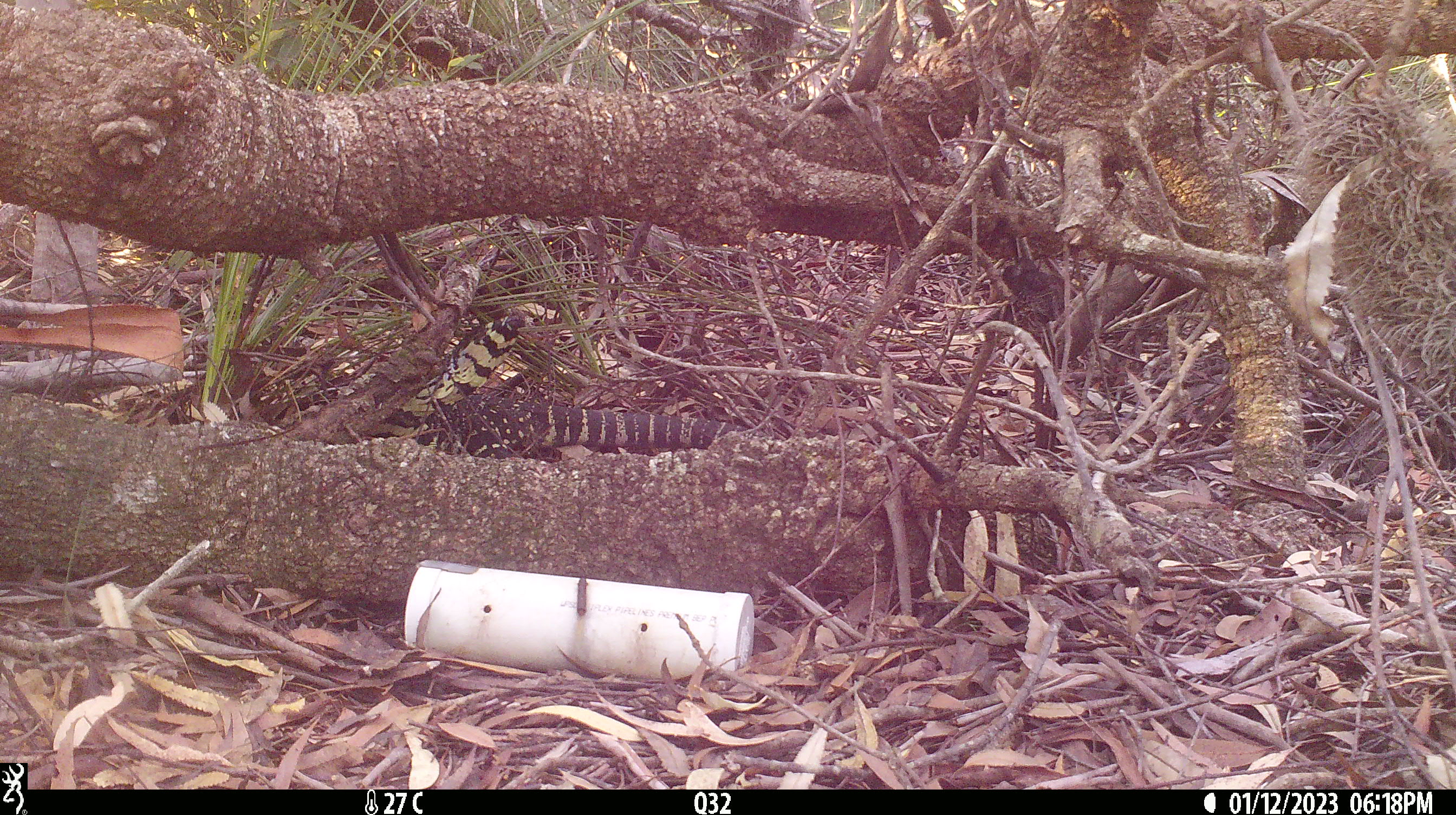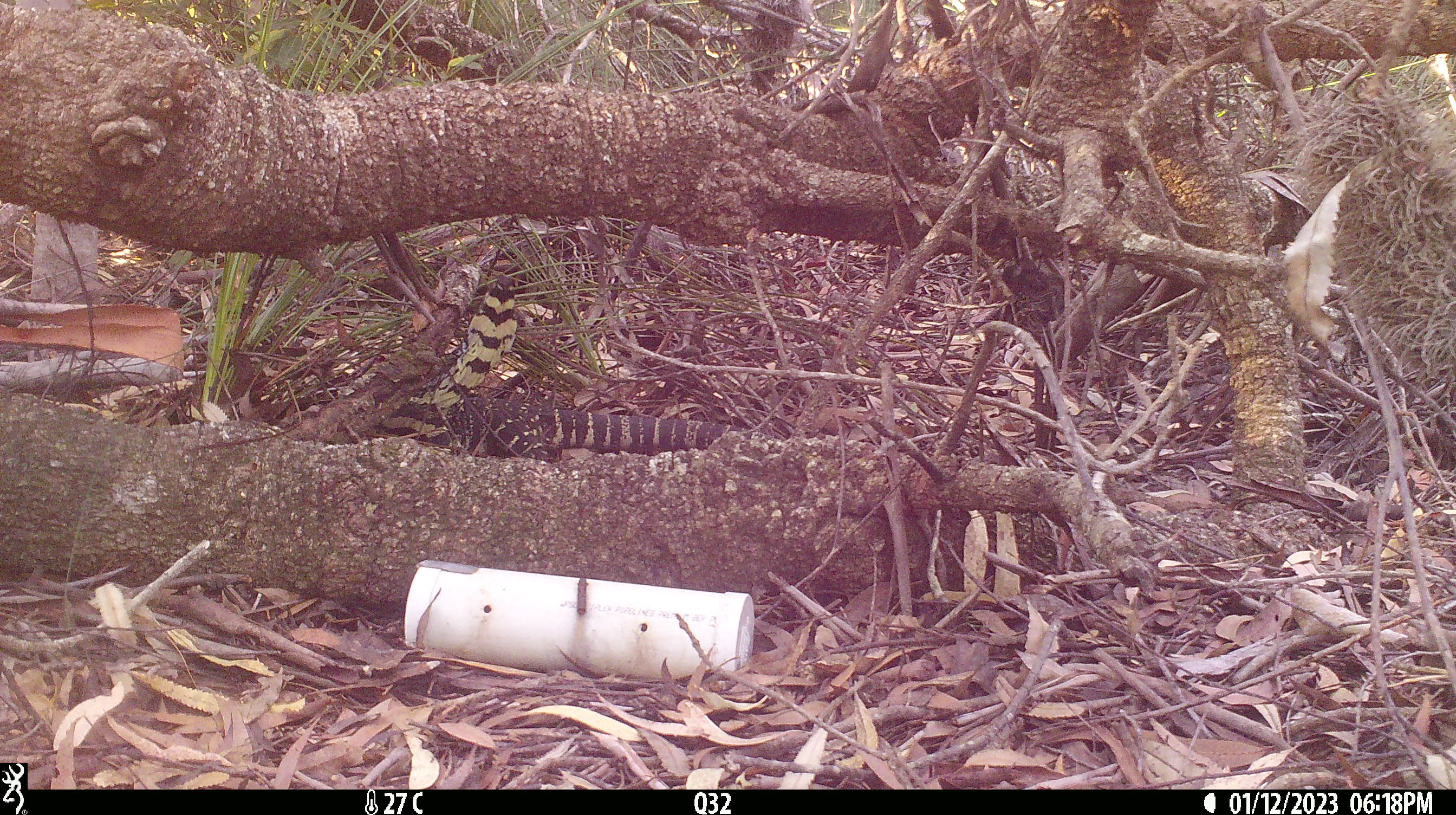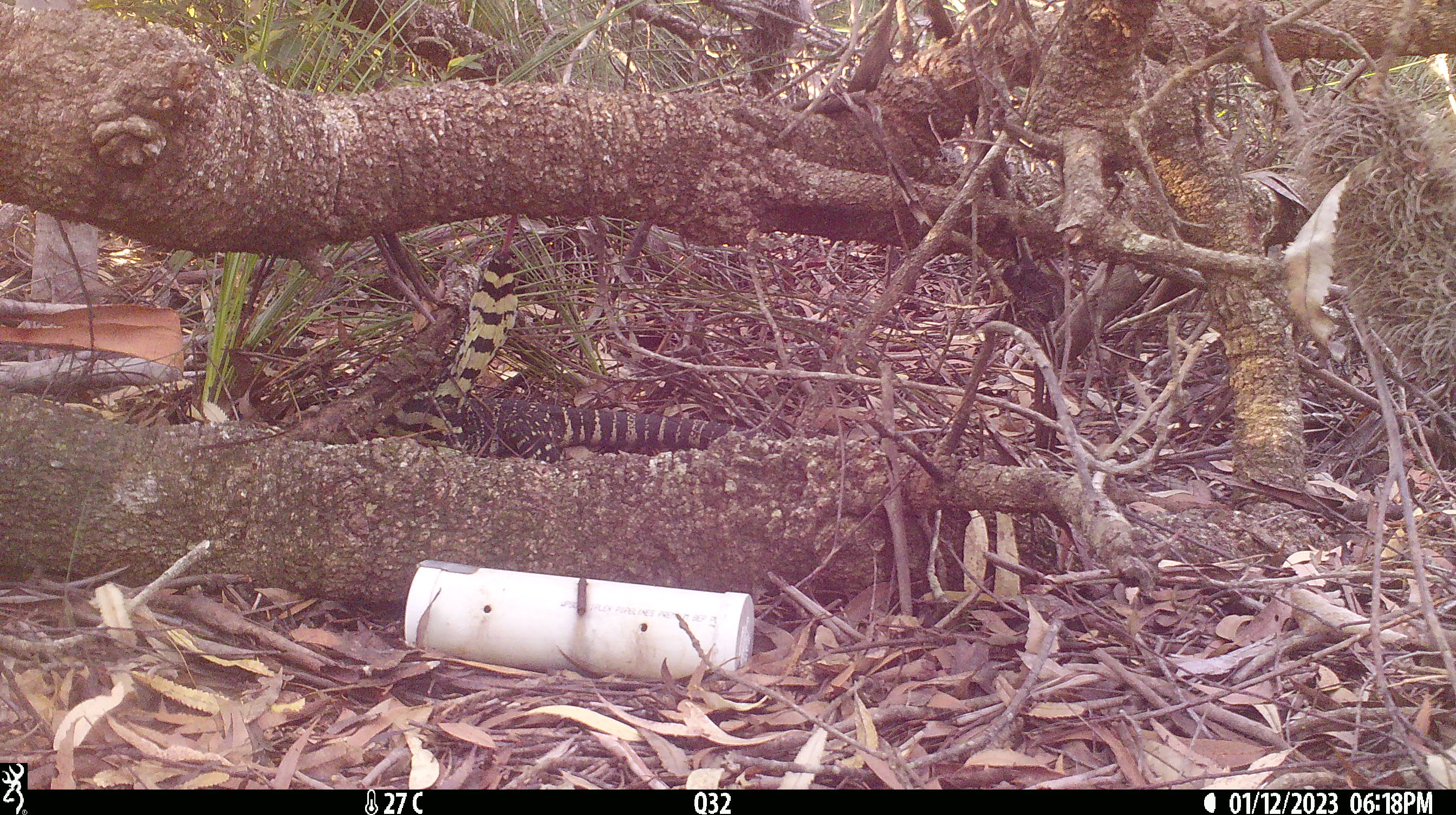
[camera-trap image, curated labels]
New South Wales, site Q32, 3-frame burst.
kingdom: Animalia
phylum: Chordata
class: Reptilia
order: Squamata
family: Varanidae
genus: Varanus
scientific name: Varanus varius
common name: lace monitor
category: goanna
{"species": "goanna (lace monitor) (Varanus varius)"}